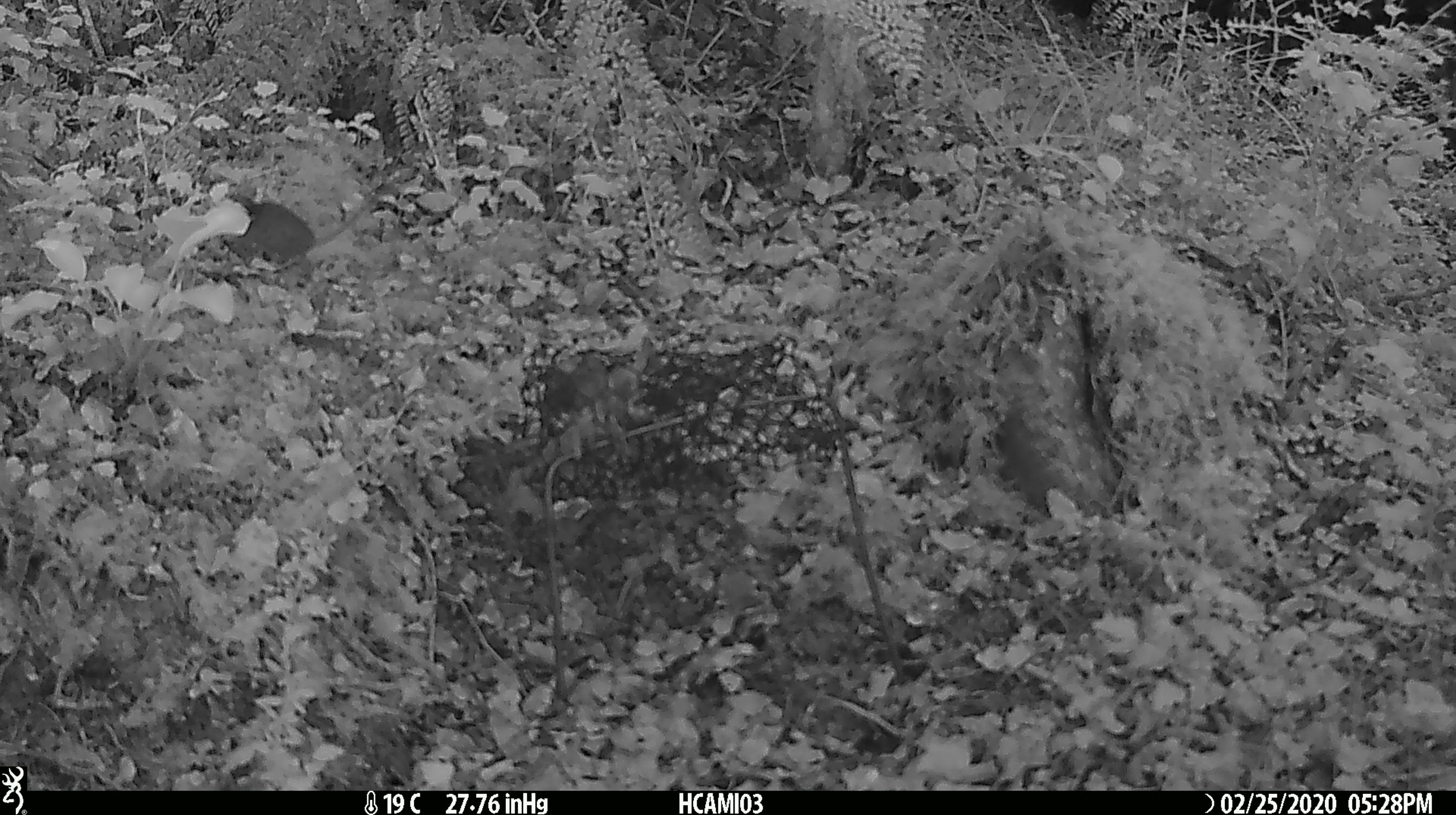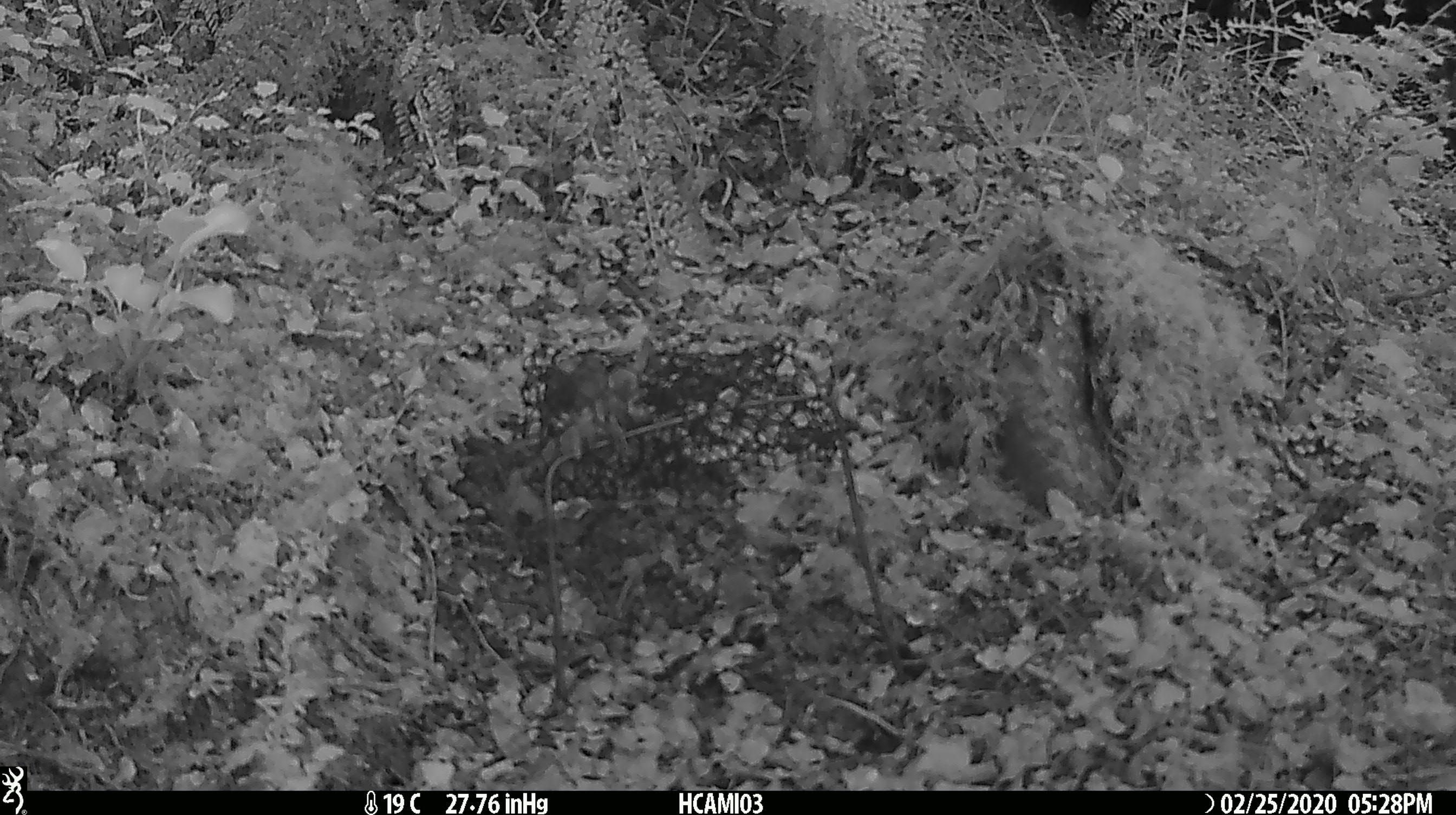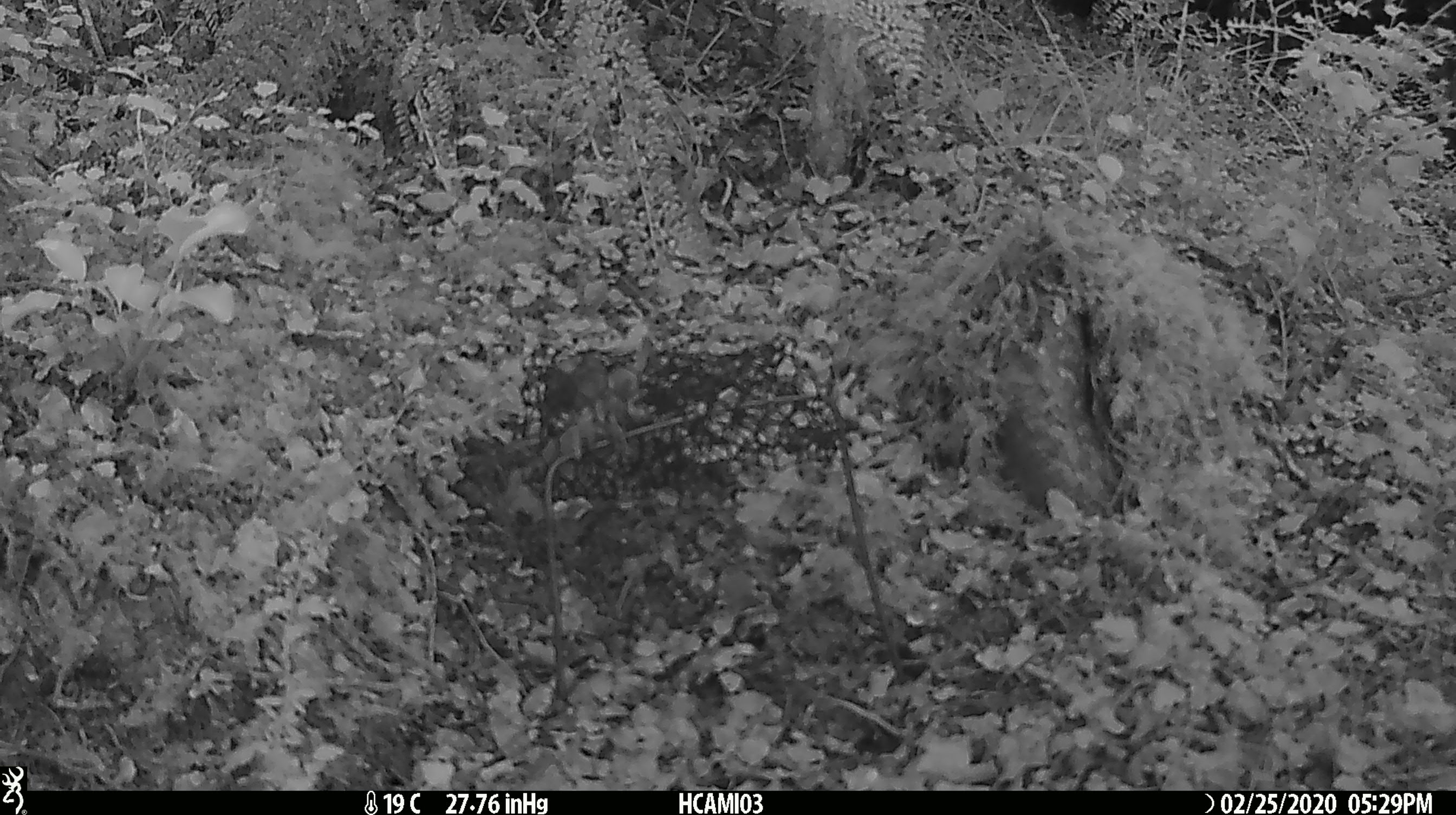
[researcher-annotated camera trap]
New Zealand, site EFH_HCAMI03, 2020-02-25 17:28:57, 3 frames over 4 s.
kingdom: Animalia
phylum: Chordata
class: Mammalia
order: Rodentia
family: Muridae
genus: Mus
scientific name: Mus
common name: mouse